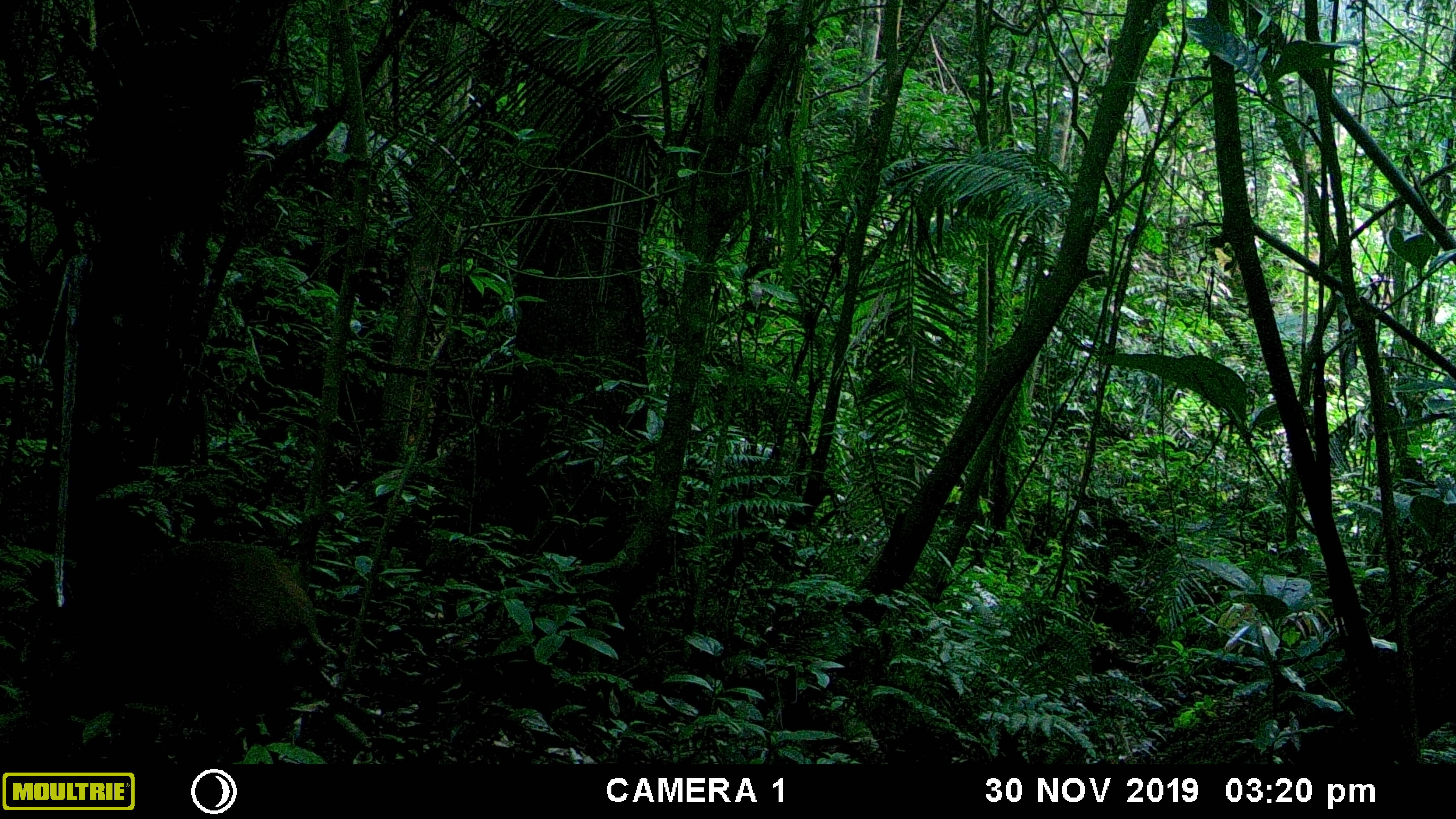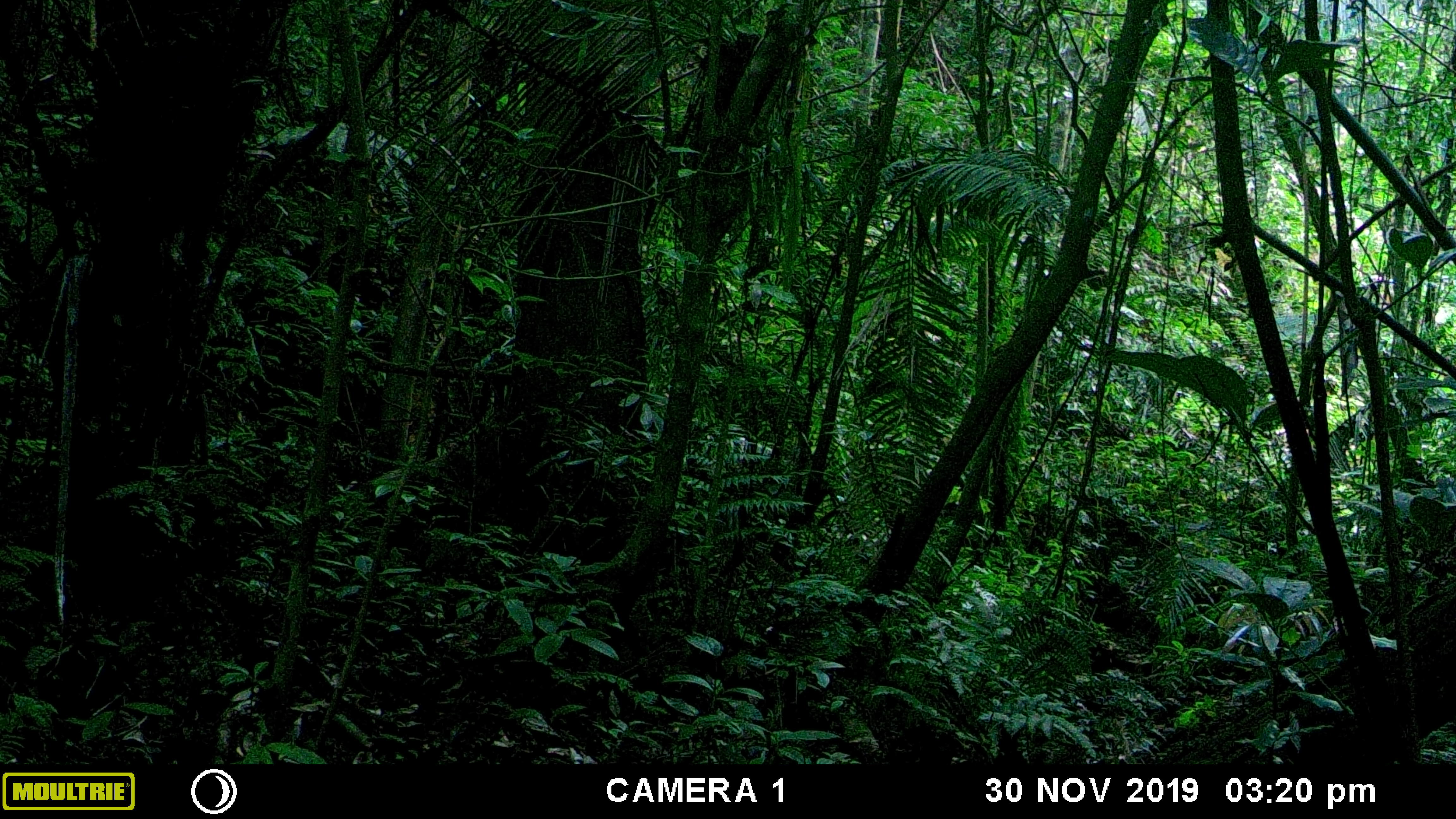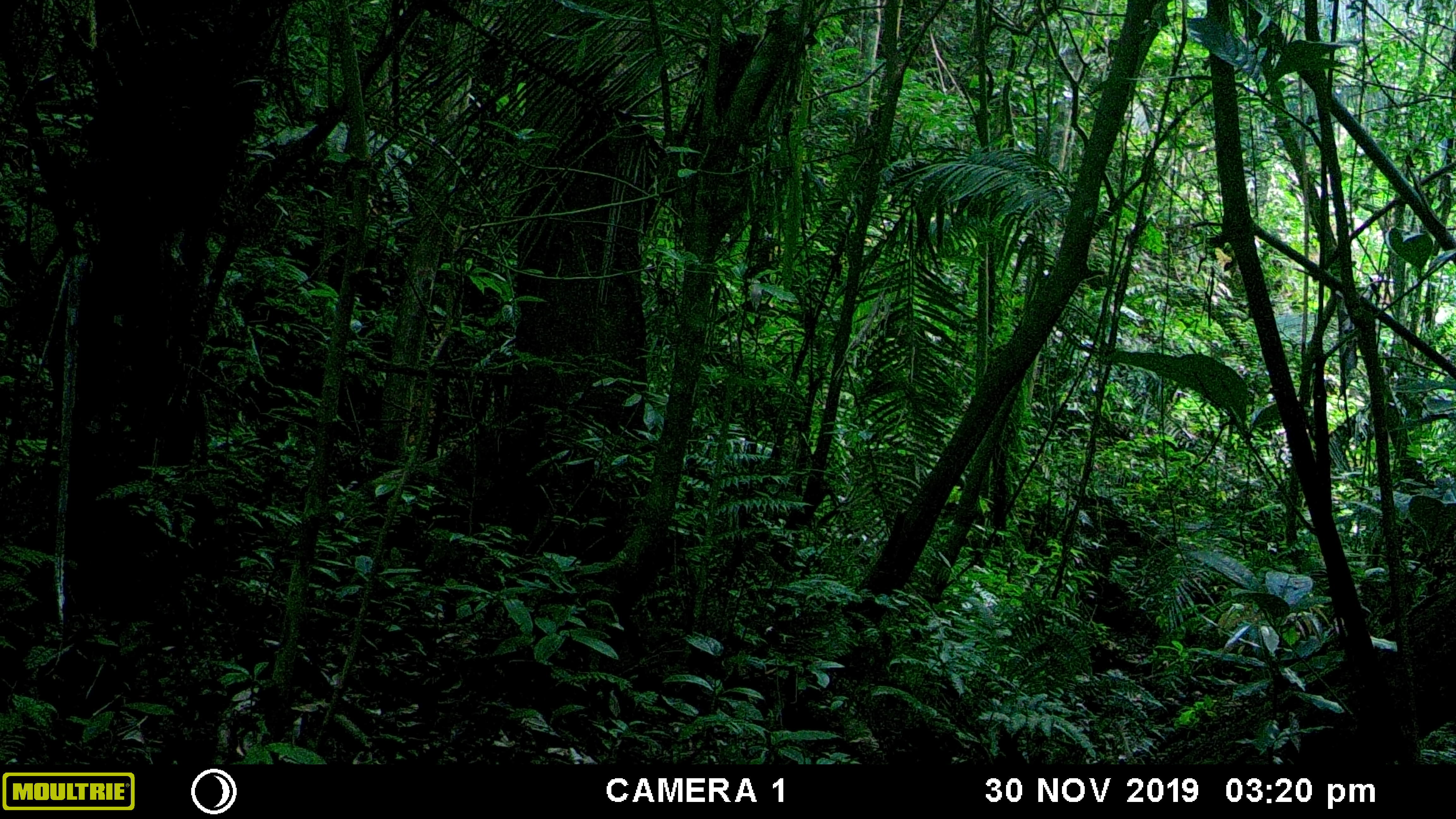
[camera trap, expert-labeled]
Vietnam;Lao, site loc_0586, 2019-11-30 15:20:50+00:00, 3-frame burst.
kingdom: Animalia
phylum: Chordata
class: Mammalia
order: Artiodactyla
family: Suidae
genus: Sus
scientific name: Sus scrofa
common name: eurasian wild pig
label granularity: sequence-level